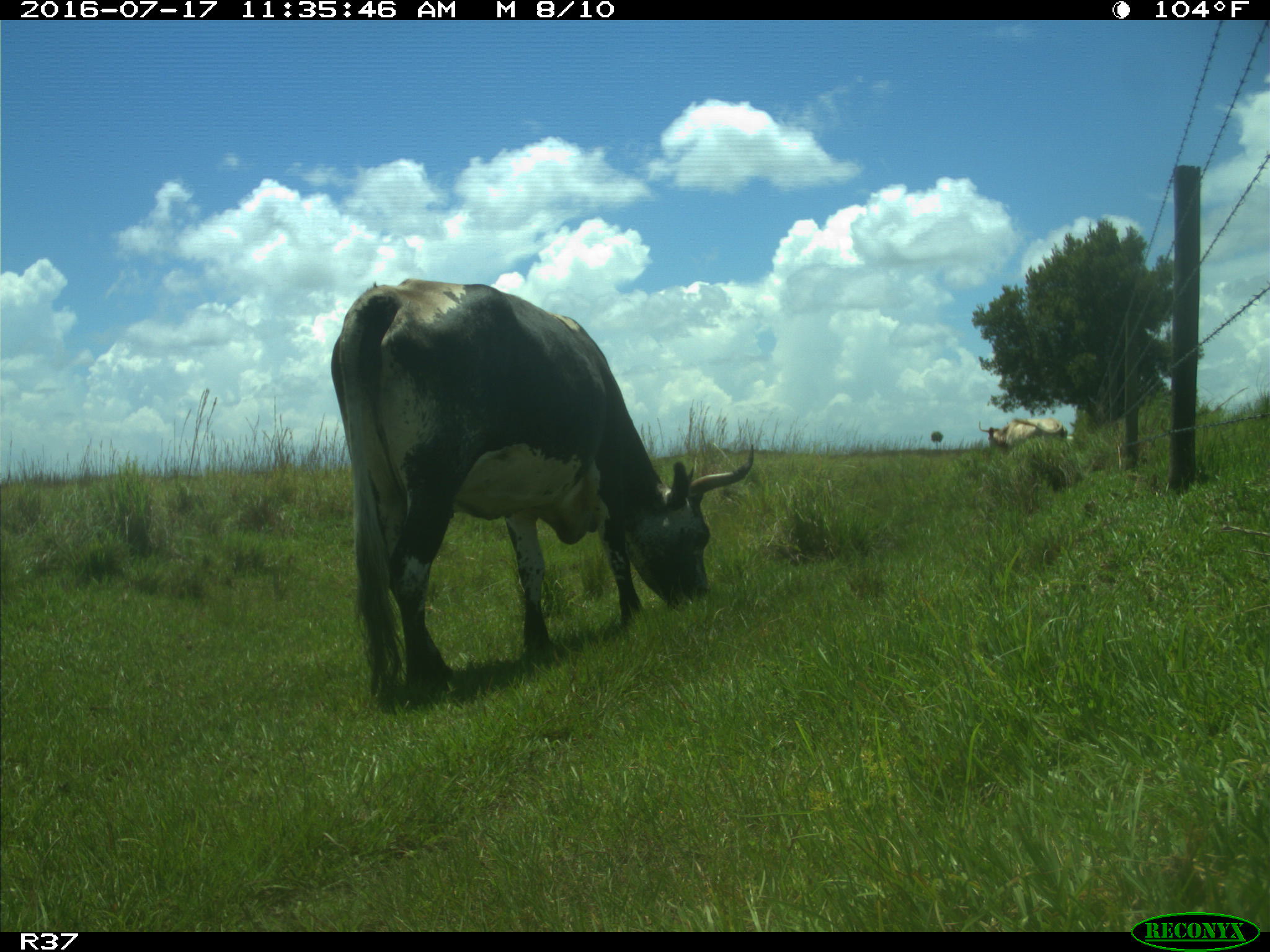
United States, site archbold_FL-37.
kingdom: Animalia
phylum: Chordata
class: Mammalia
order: Artiodactyla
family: Bovidae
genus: Bos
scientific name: Bos taurus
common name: domestic cow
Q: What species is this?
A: Bos taurus (domestic cow).